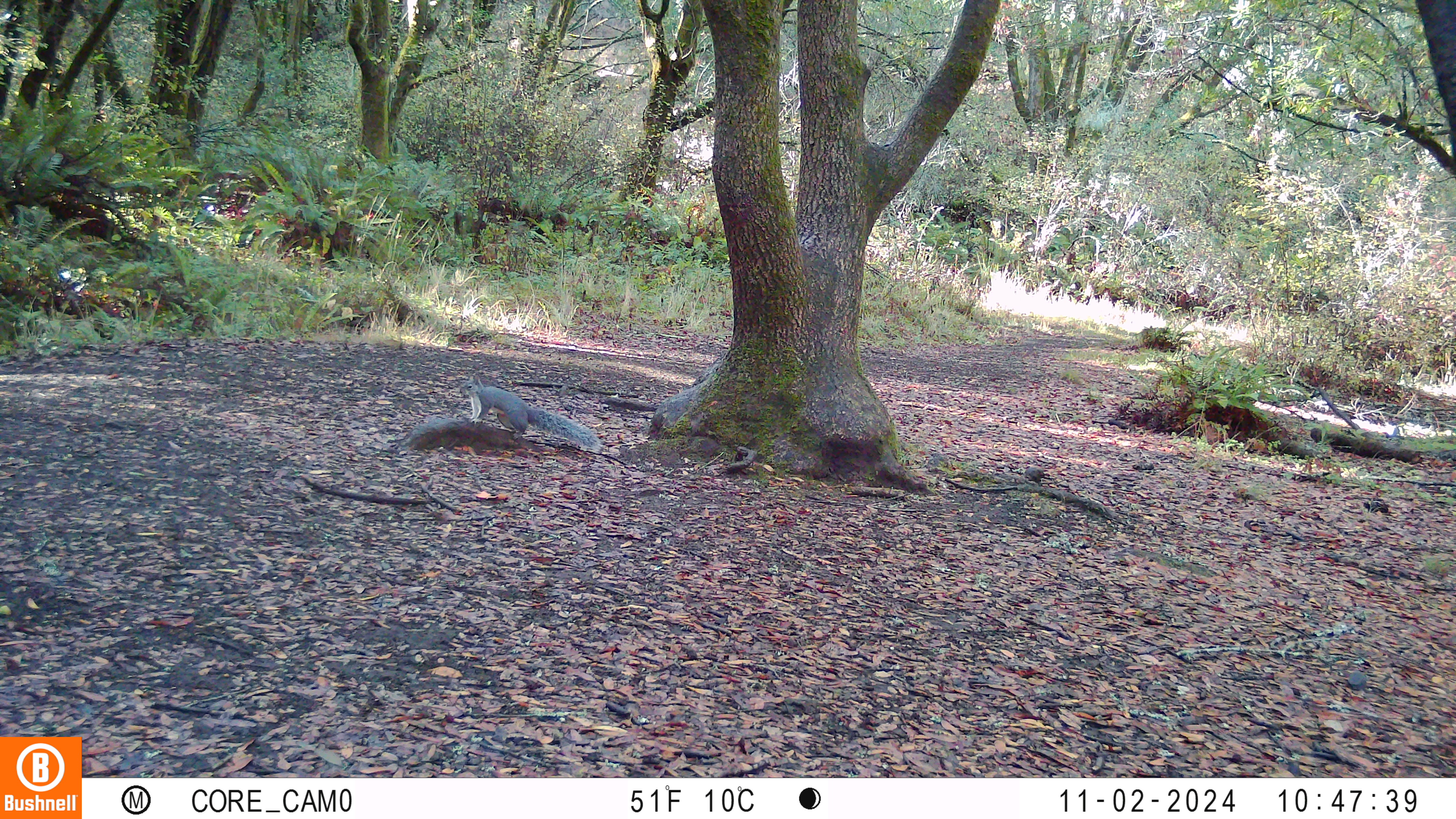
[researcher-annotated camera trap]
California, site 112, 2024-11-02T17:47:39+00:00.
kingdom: Animalia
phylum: Chordata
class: Mammalia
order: Rodentia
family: Sciuridae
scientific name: Sciuridae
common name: squirrel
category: unknown squirrel